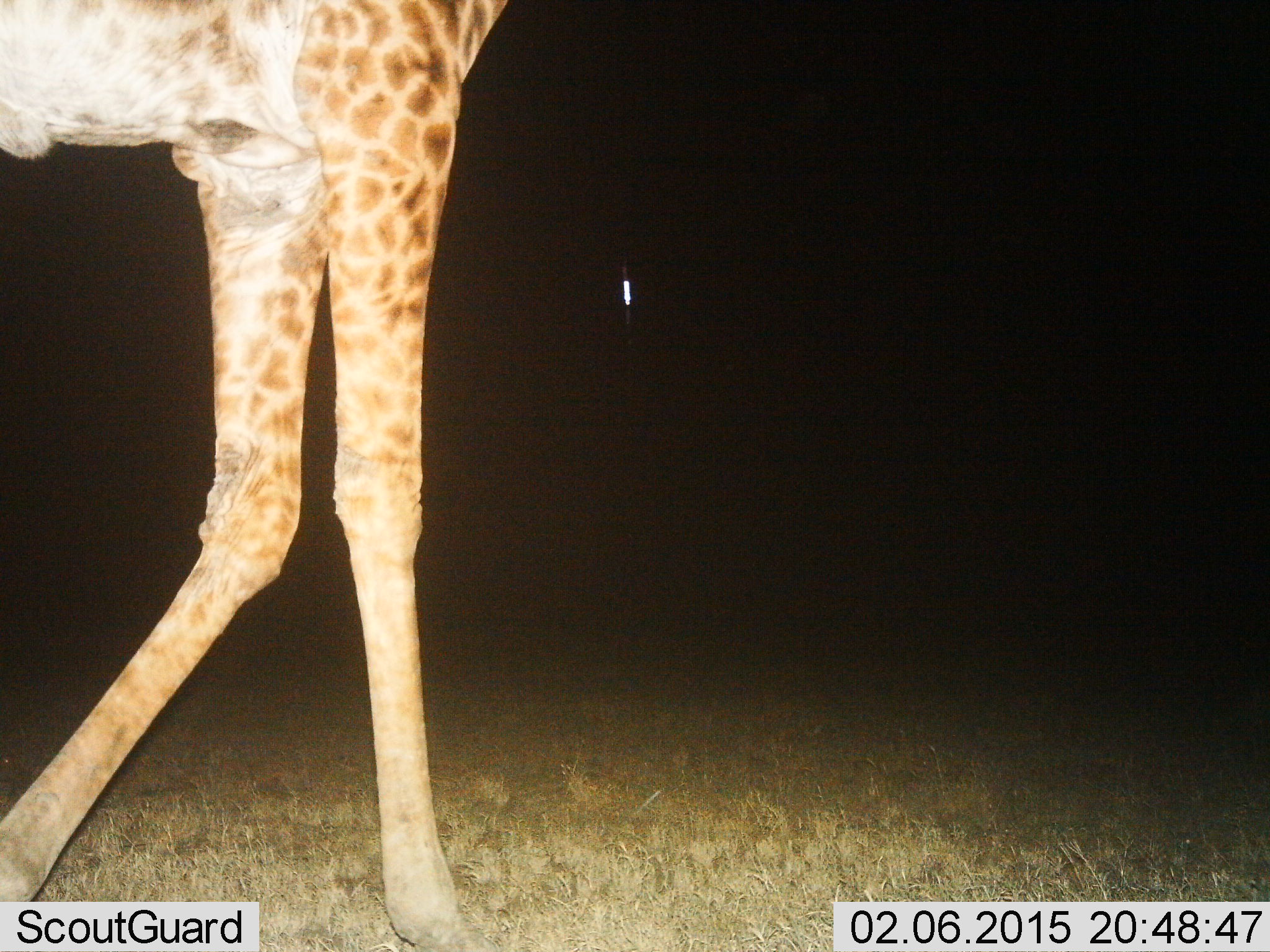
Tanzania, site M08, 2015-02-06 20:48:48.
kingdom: Animalia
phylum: Chordata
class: Mammalia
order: Artiodactyla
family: Giraffidae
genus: Giraffa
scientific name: Giraffa camelopardalis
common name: giraffe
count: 1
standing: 10%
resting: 0%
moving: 90%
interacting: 0%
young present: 0%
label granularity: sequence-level